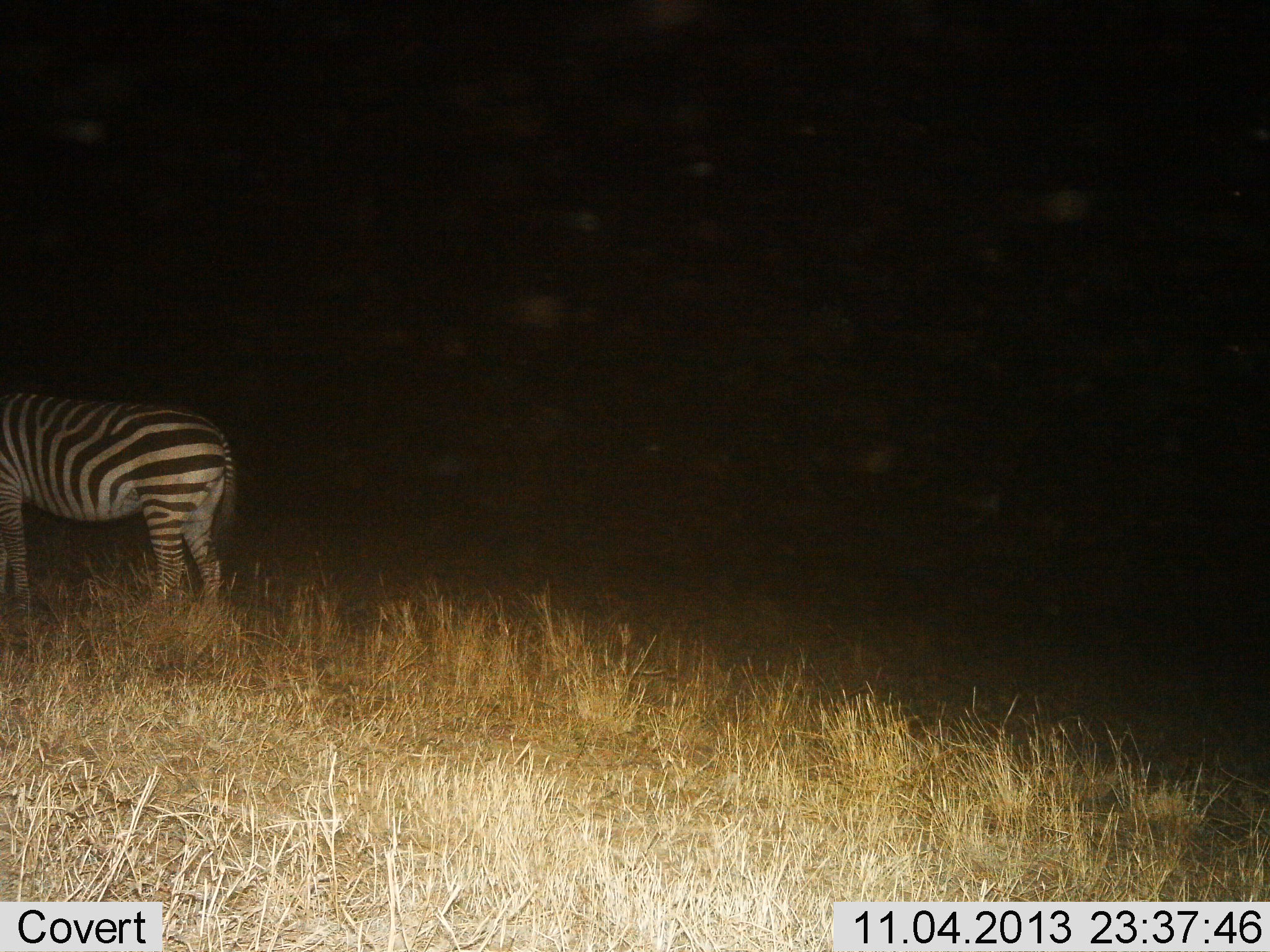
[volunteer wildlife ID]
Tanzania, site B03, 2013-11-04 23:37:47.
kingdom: Animalia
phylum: Chordata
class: Mammalia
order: Perissodactyla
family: Equidae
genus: Equus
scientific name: Equus quagga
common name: plains zebra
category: zebra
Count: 1.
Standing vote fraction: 96%.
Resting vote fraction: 1%.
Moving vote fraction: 3%.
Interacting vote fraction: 1%.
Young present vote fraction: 0%.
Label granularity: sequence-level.